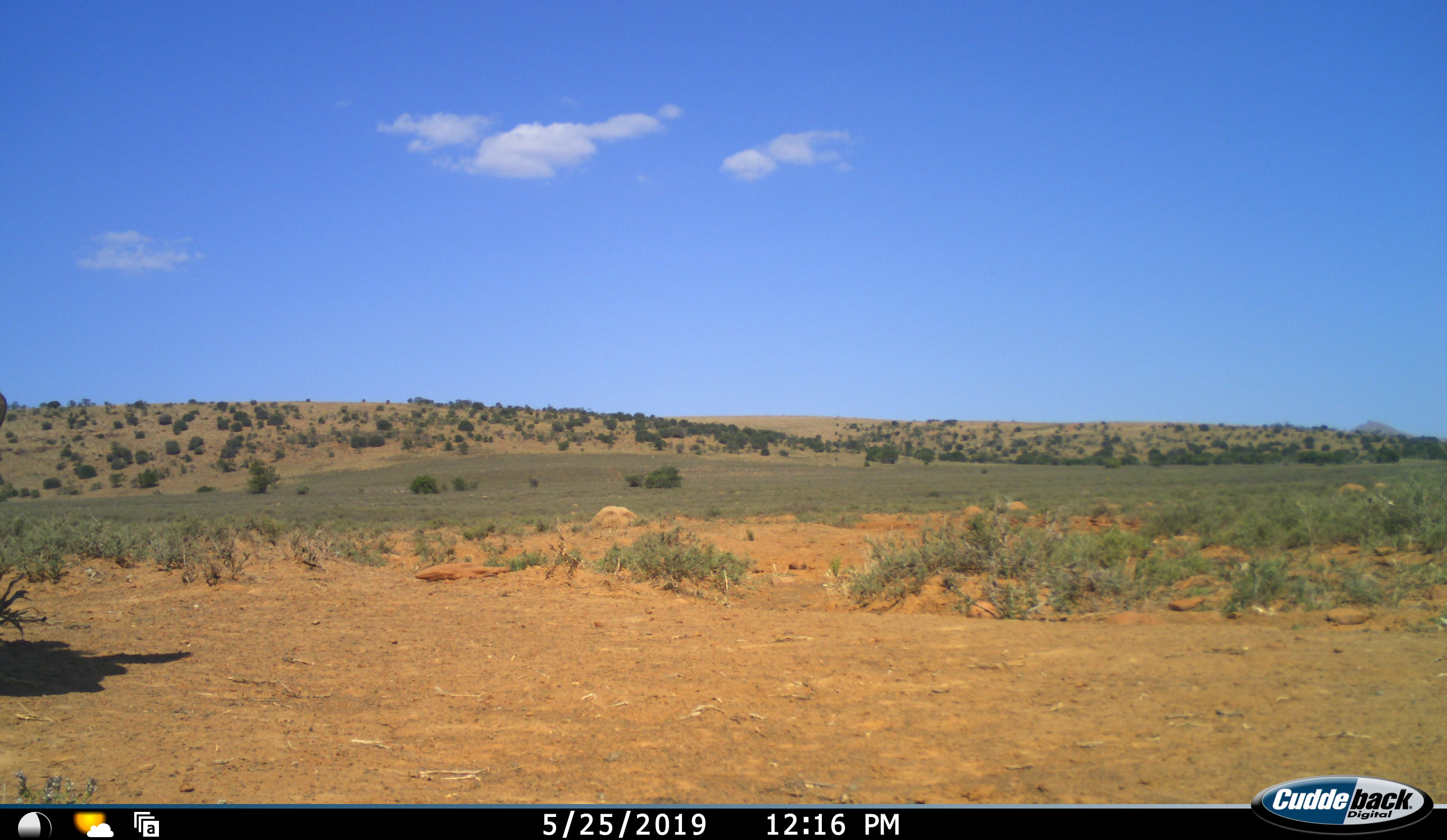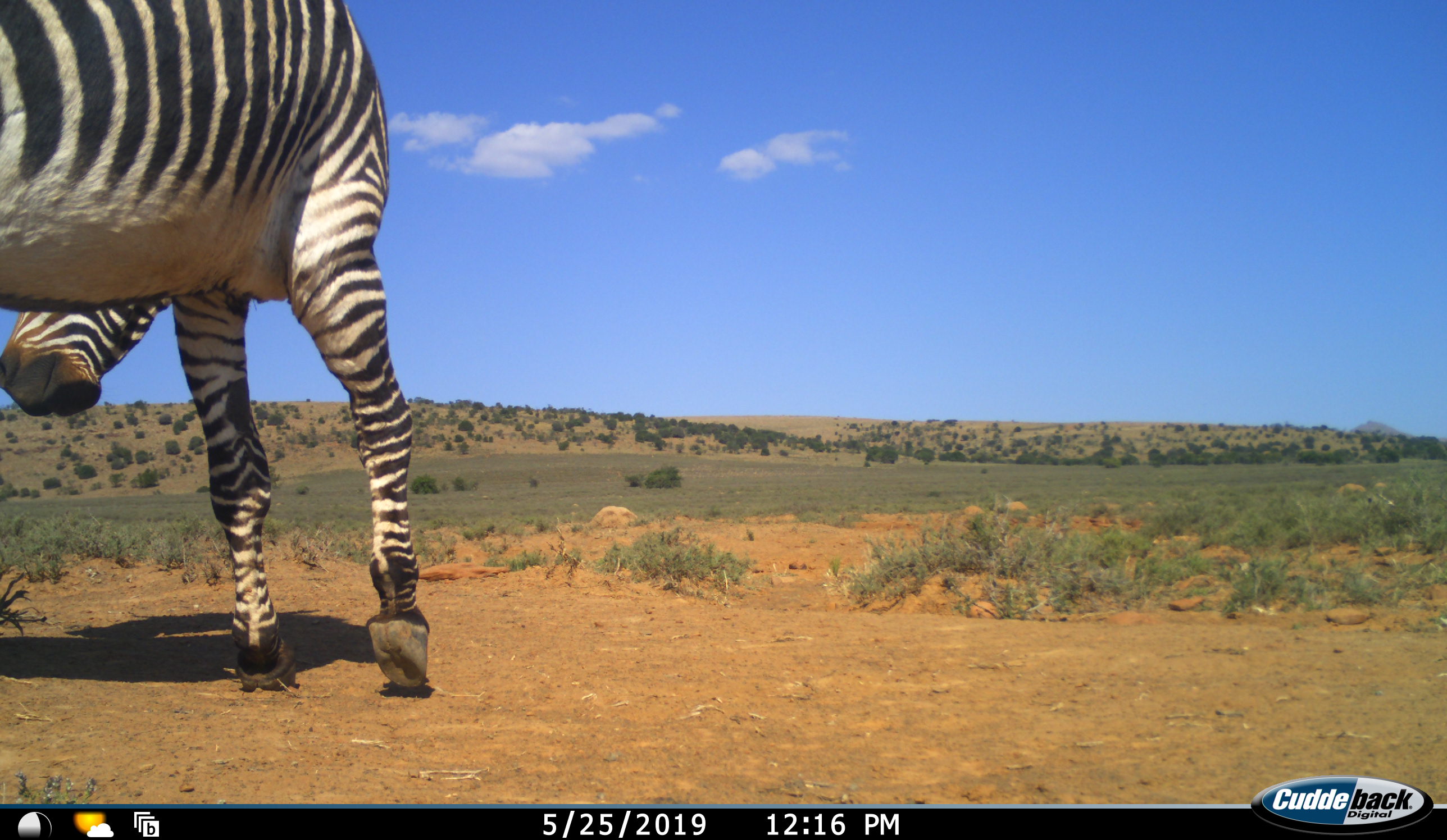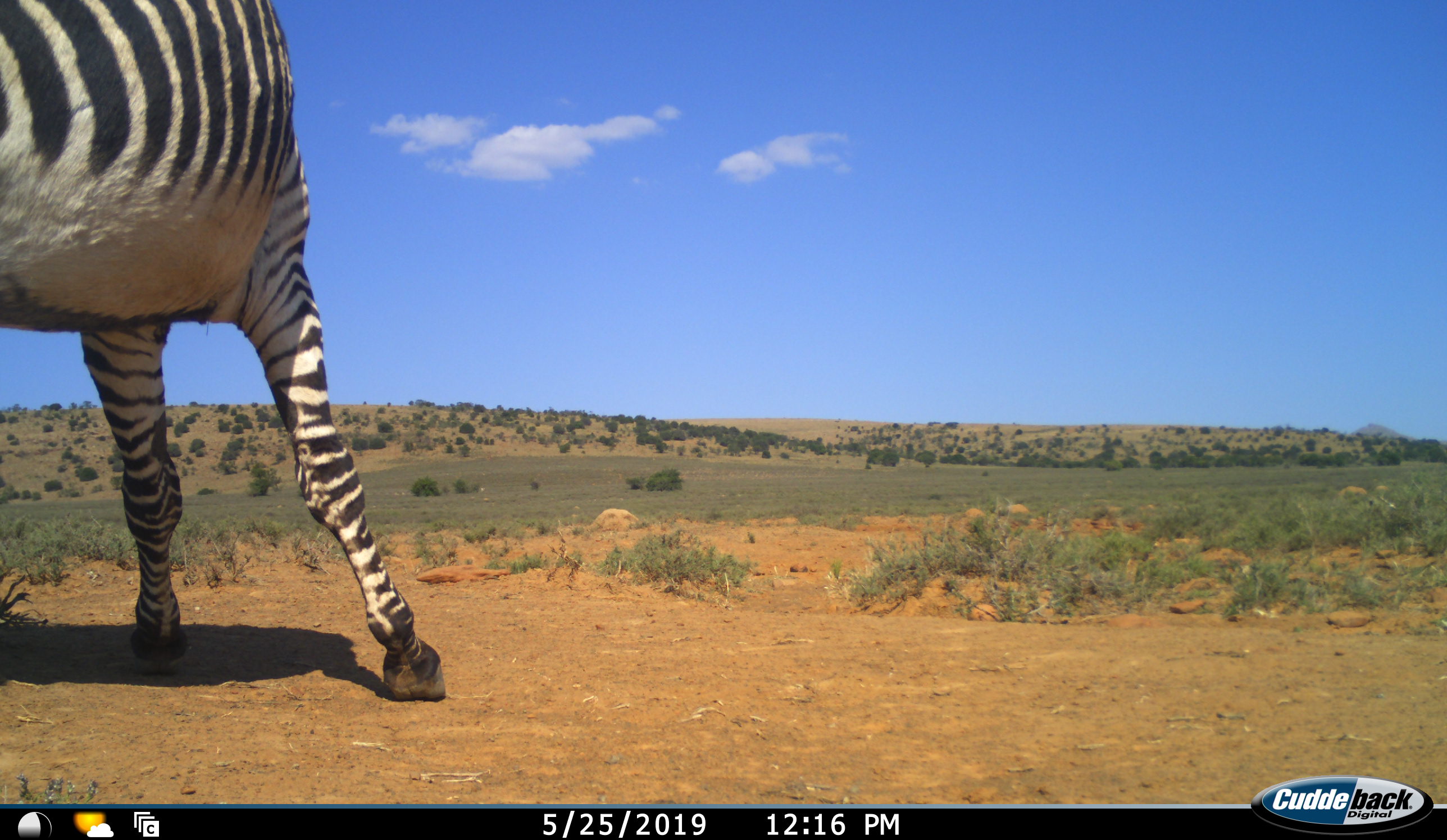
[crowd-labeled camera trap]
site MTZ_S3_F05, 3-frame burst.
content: unidentified animal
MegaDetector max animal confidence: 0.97